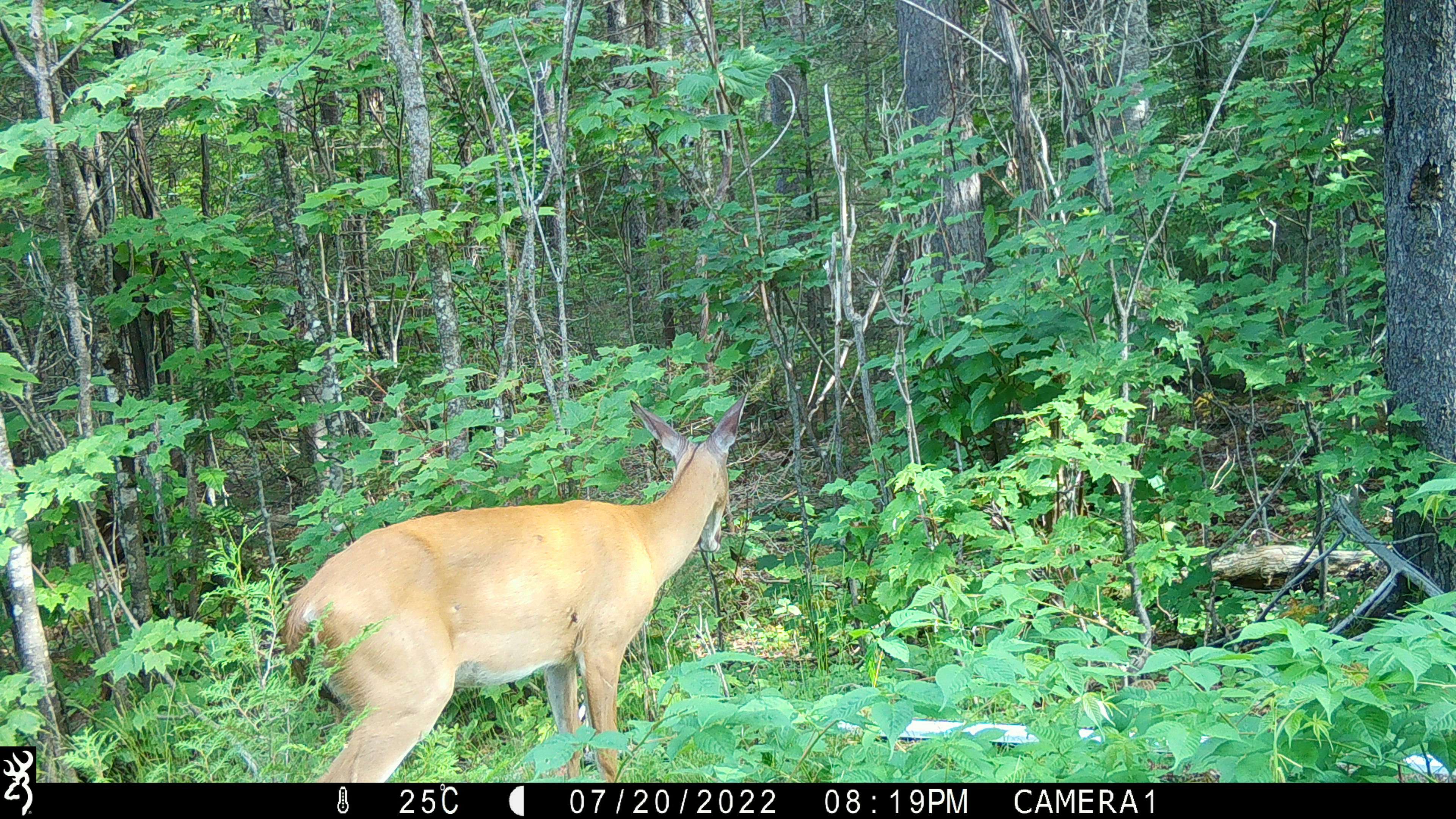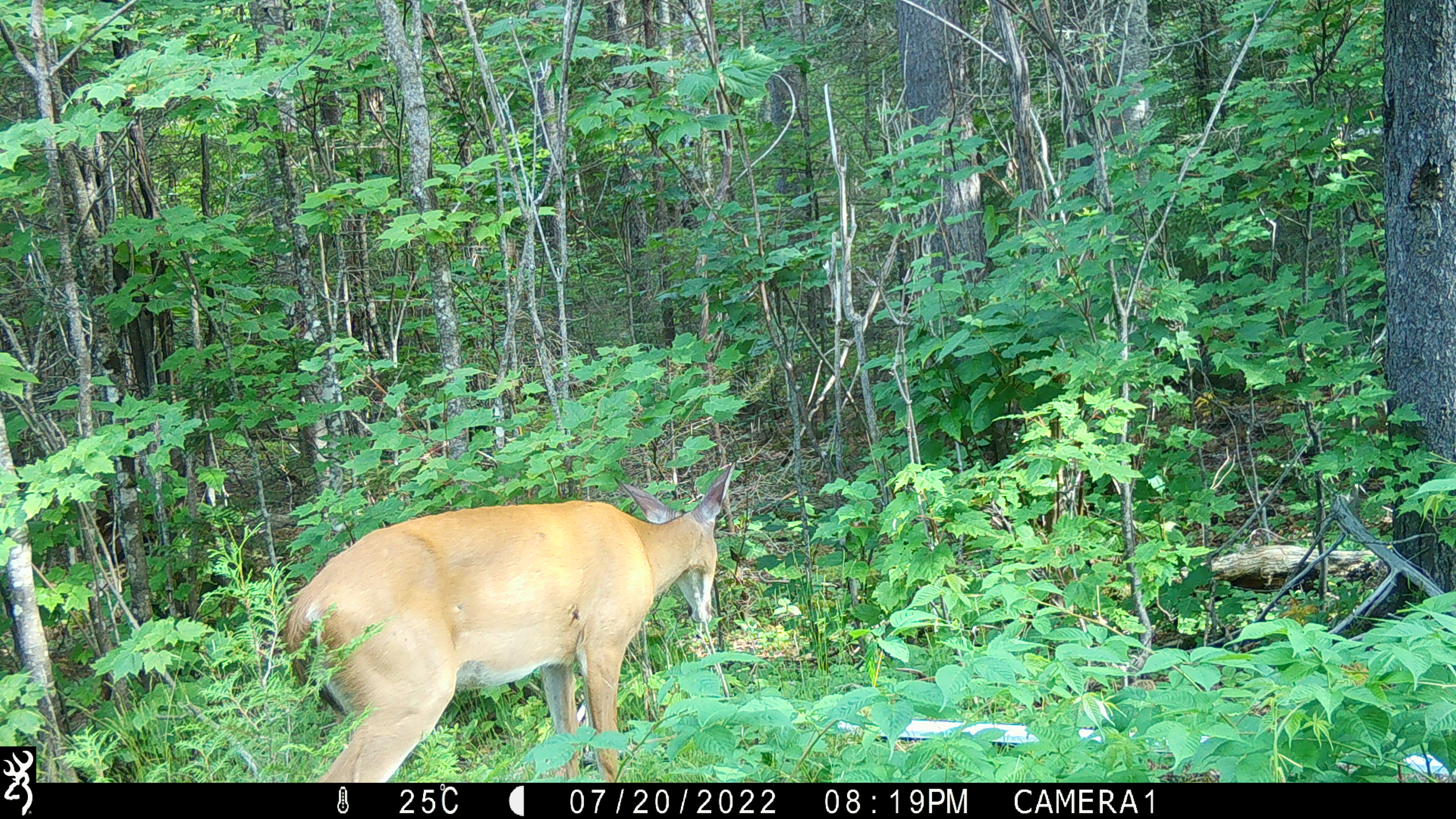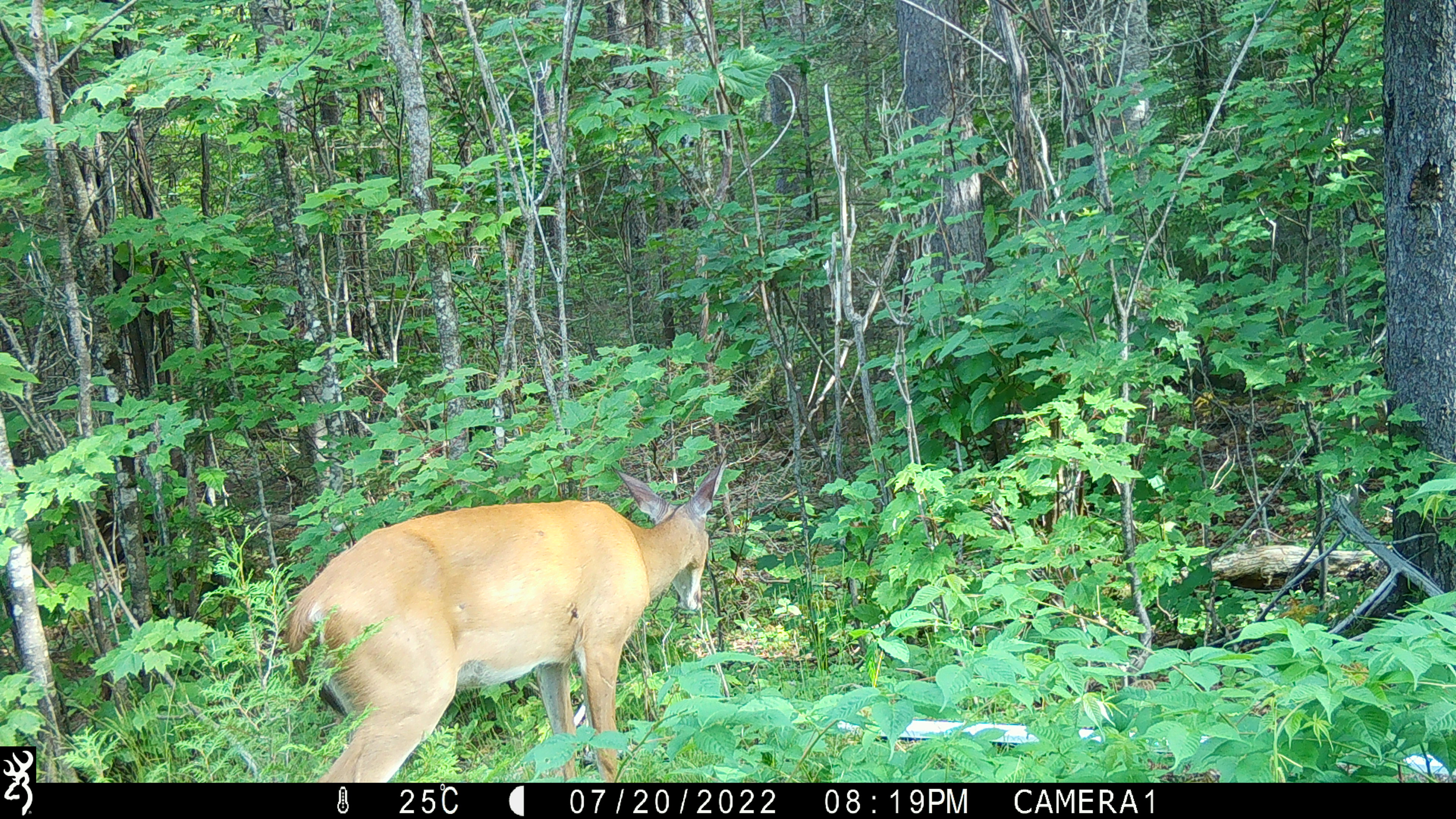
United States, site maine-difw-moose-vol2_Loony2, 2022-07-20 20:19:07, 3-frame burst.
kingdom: Animalia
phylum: Chordata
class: Mammalia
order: Artiodactyla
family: Cervidae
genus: Odocoileus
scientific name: Odocoileus virginianus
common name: white-tailed deer